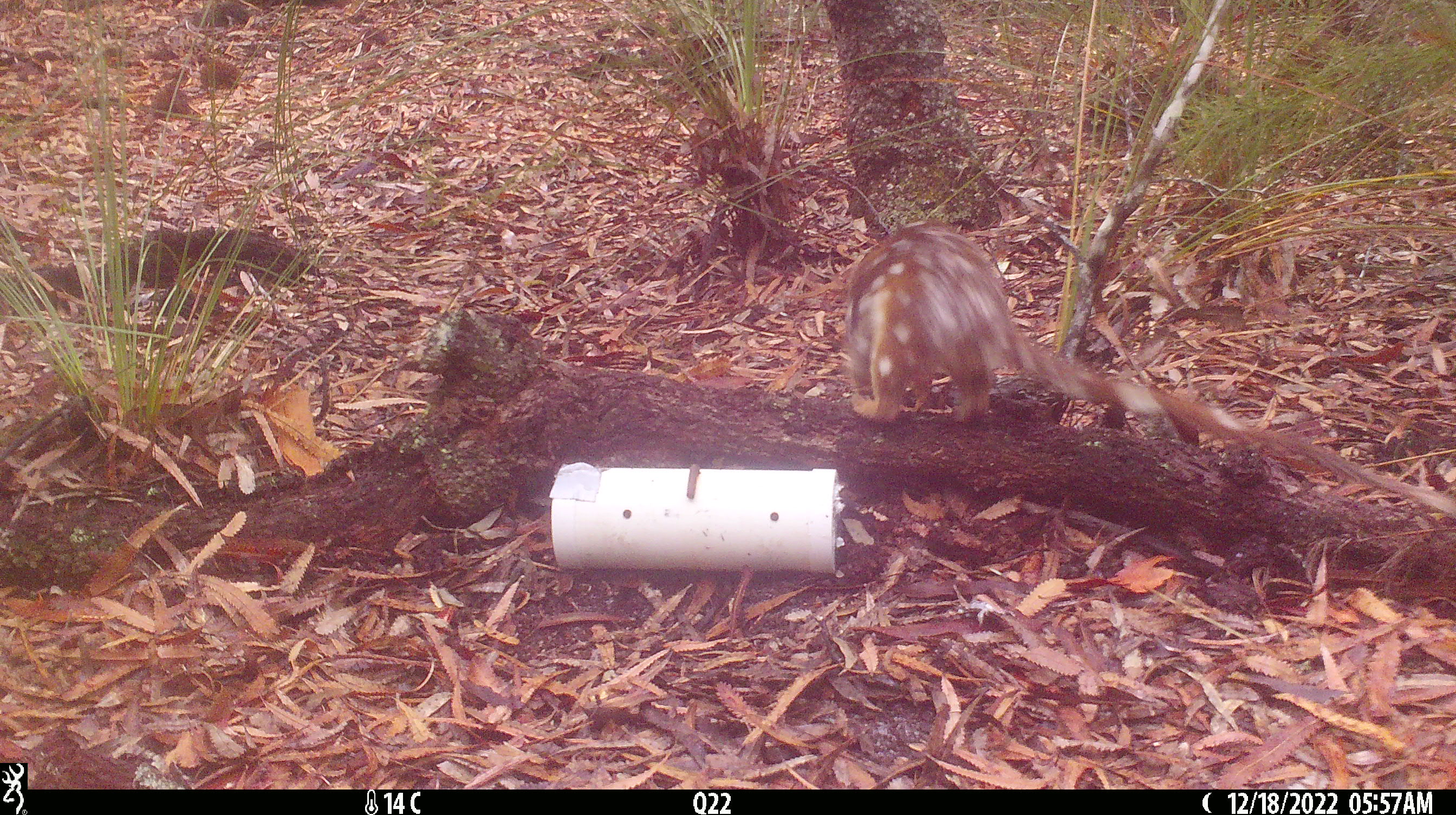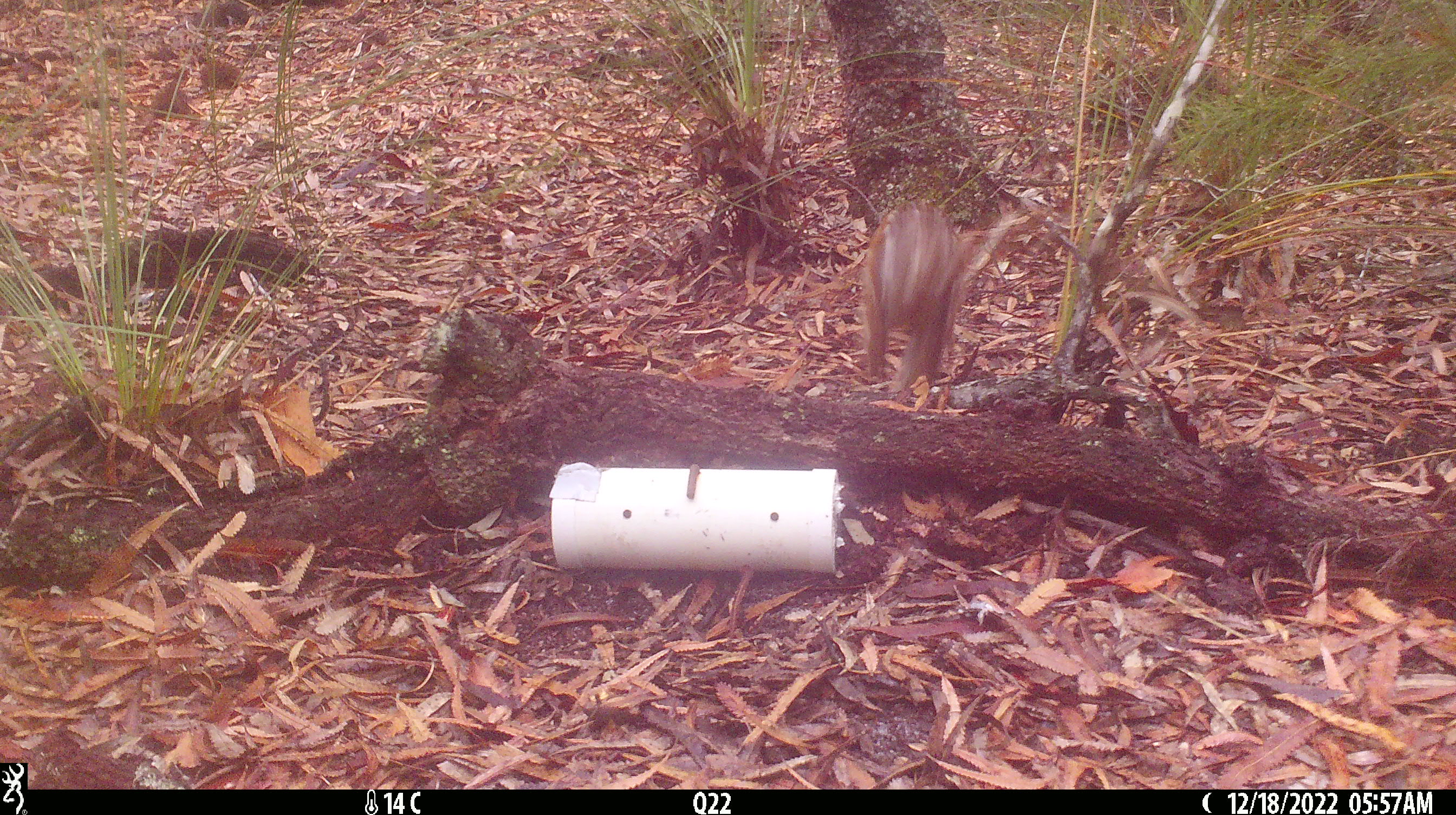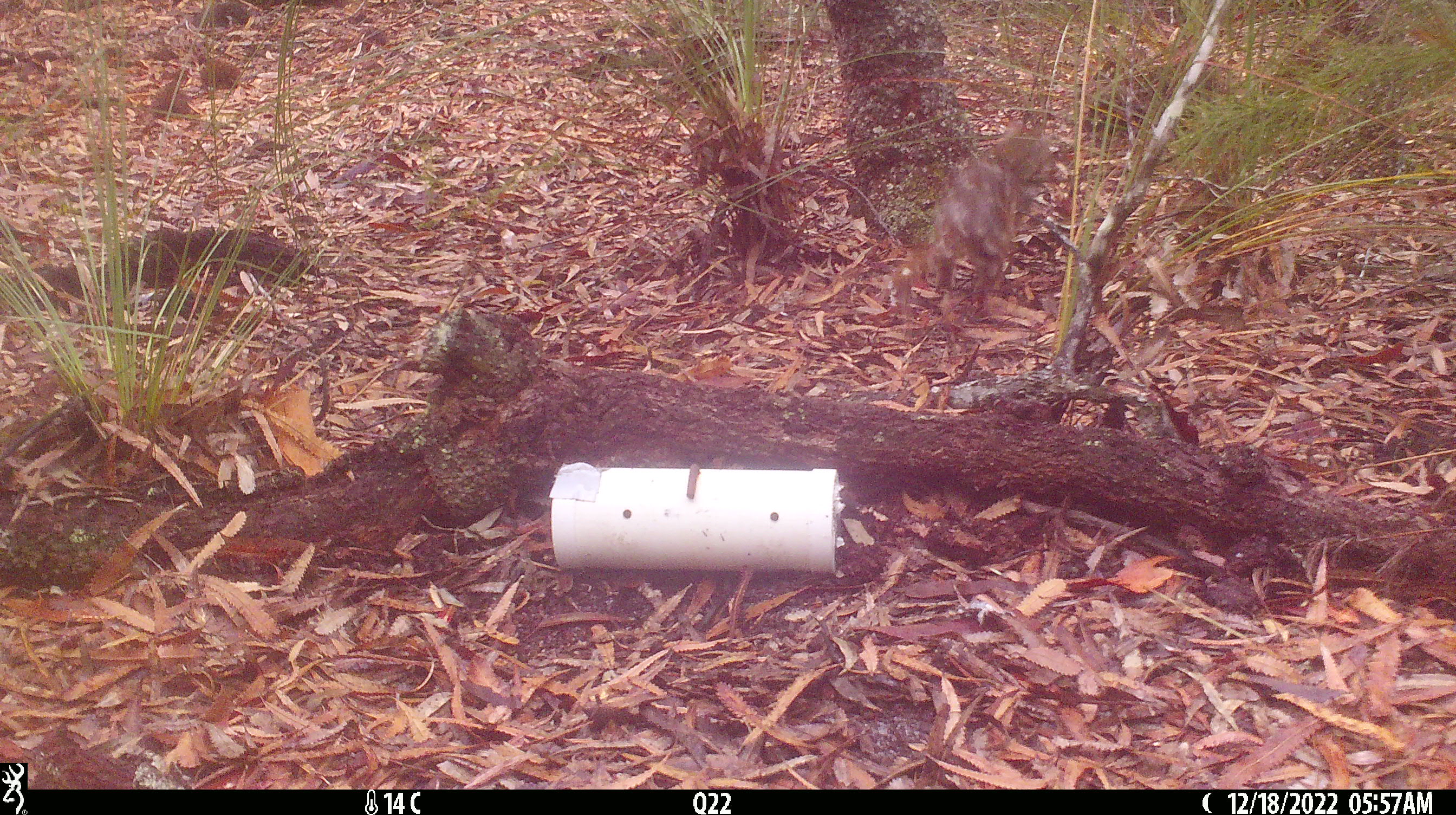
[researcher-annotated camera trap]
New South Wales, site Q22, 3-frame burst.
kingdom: Animalia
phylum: Chordata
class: Mammalia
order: Dasyuromorphia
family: Dasyuridae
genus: Dasyurus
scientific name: Dasyurus maculatus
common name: spotted-tailed quoll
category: quoll